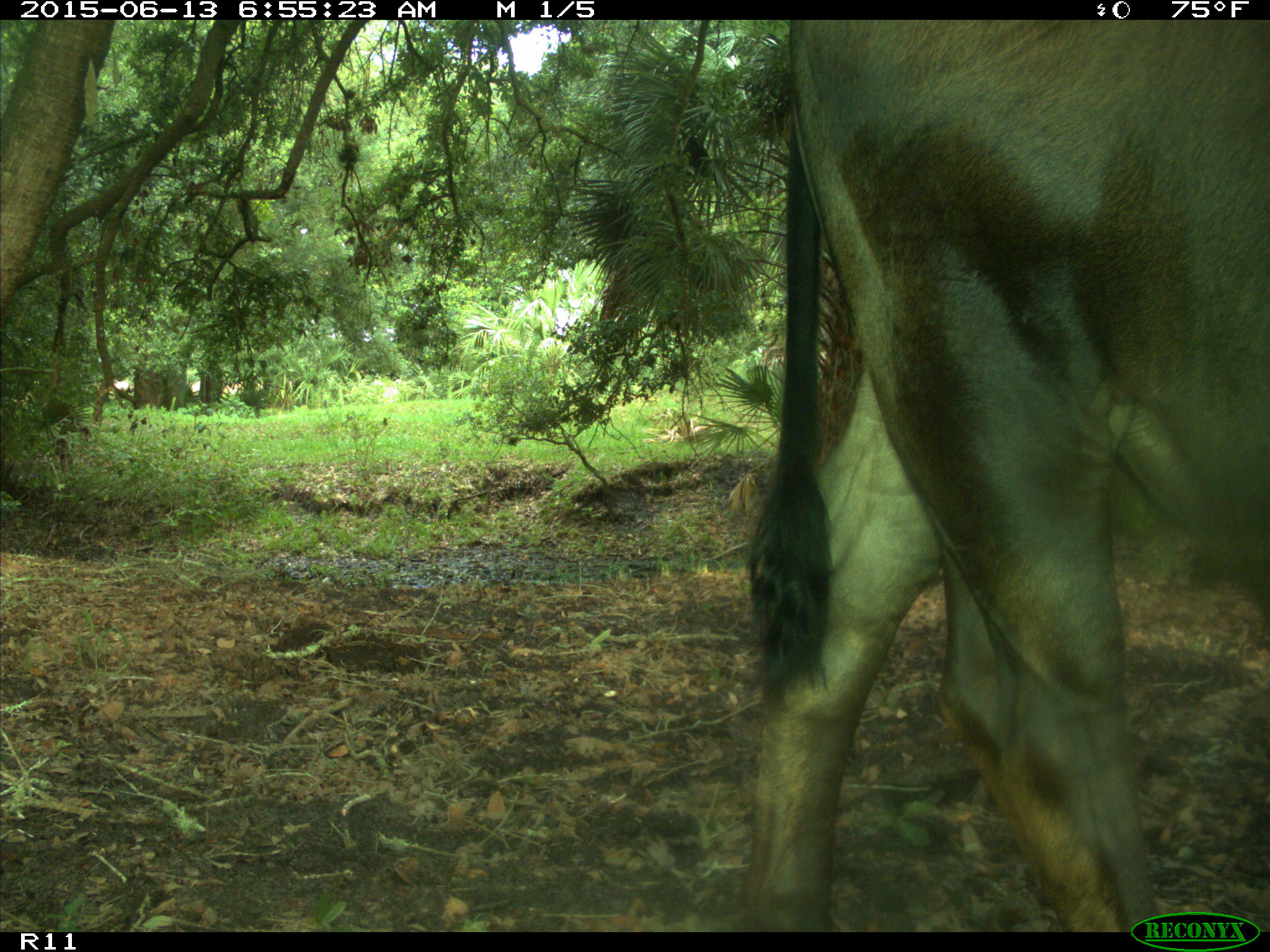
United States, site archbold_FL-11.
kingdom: Animalia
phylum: Chordata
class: Mammalia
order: Artiodactyla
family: Bovidae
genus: Bos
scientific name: Bos taurus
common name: domestic cow